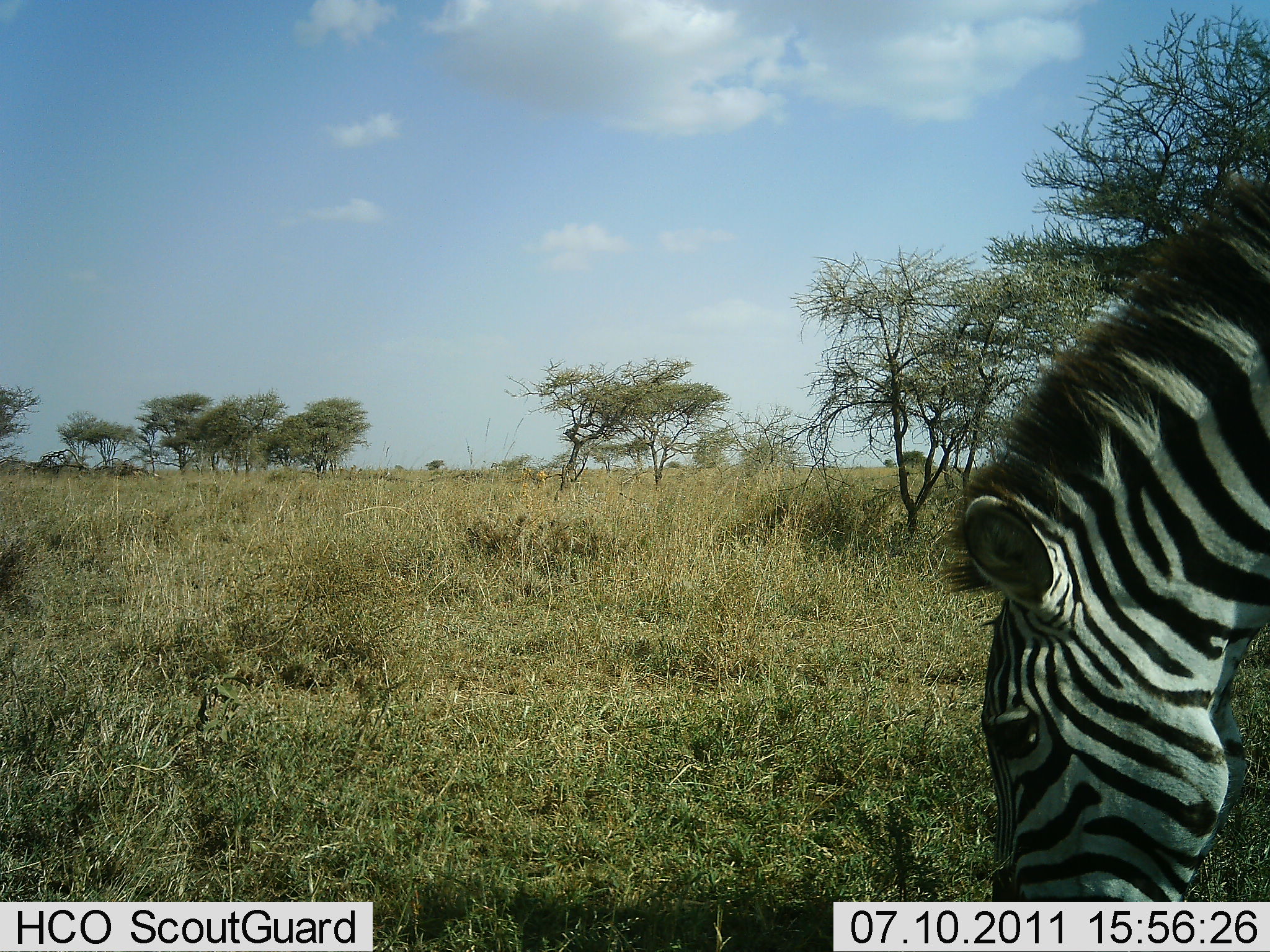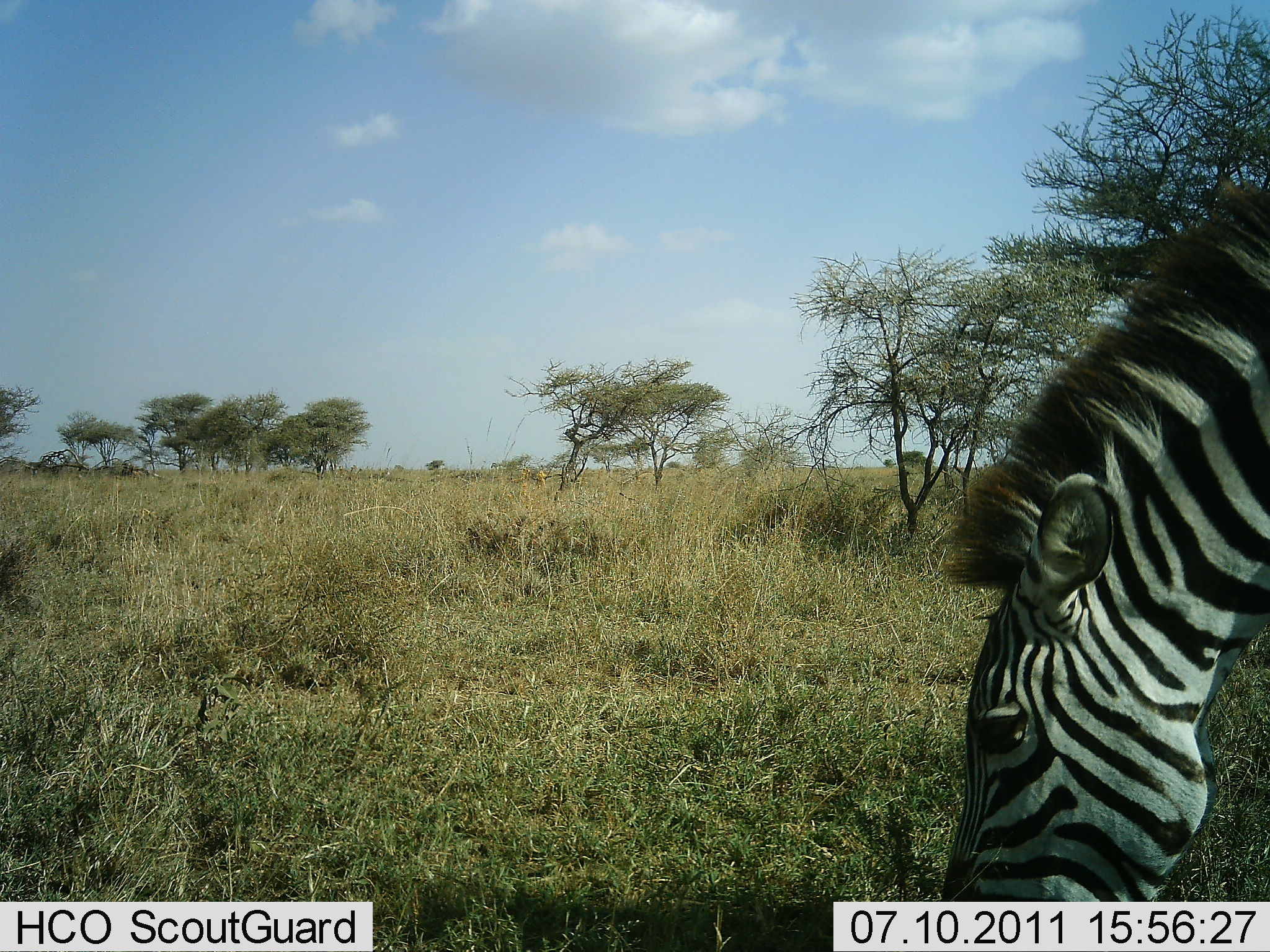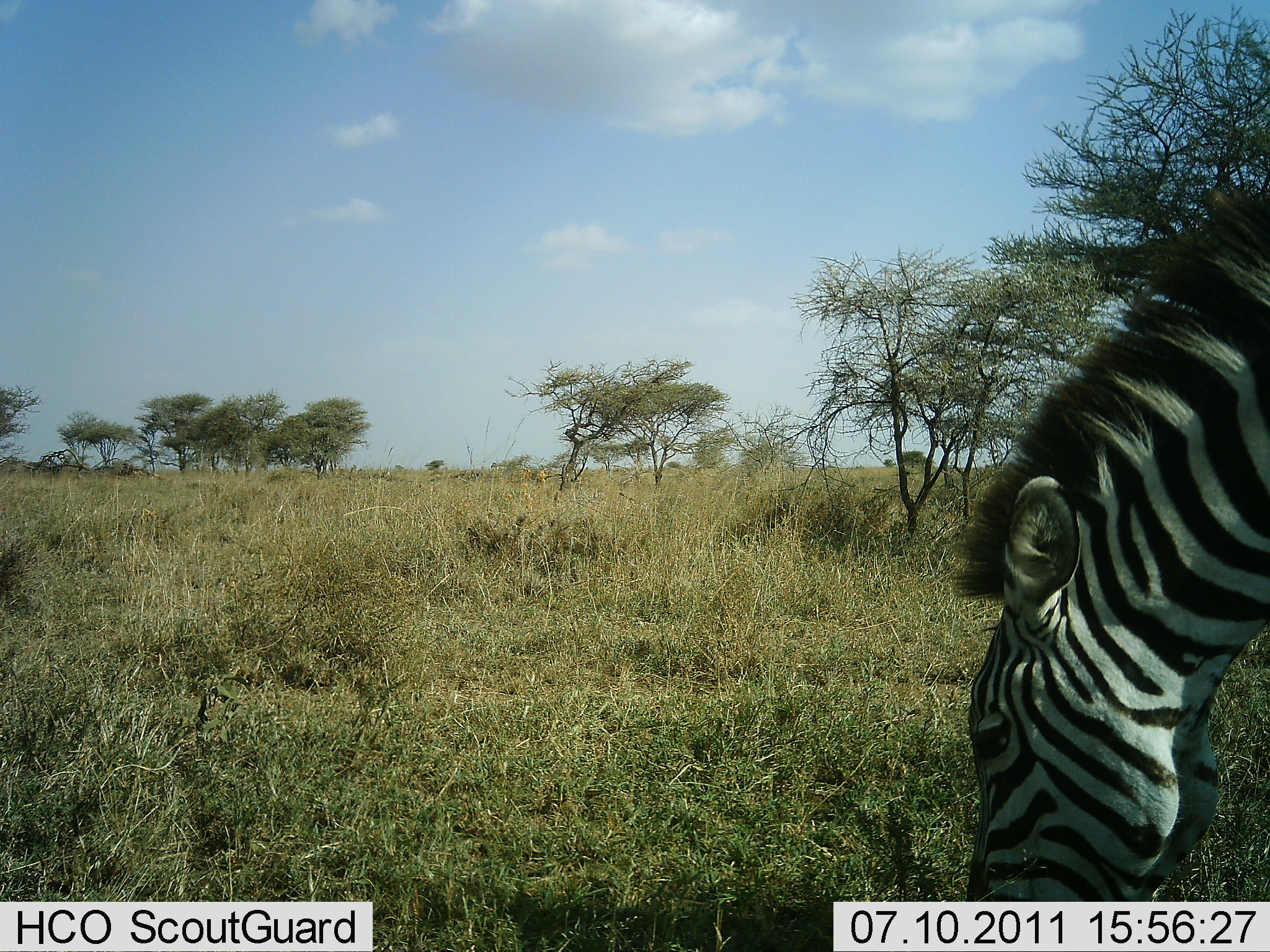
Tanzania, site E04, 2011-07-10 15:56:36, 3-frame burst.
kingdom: Animalia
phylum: Chordata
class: Mammalia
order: Perissodactyla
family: Equidae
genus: Equus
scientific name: Equus quagga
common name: plains zebra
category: zebra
Zebra (plains zebra) (Equus quagga), count 1. Behavior (volunteer vote fractions): standing 10%, resting 0%, moving 0%, interacting 0%. Young present (vote fraction): 0%. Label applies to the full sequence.